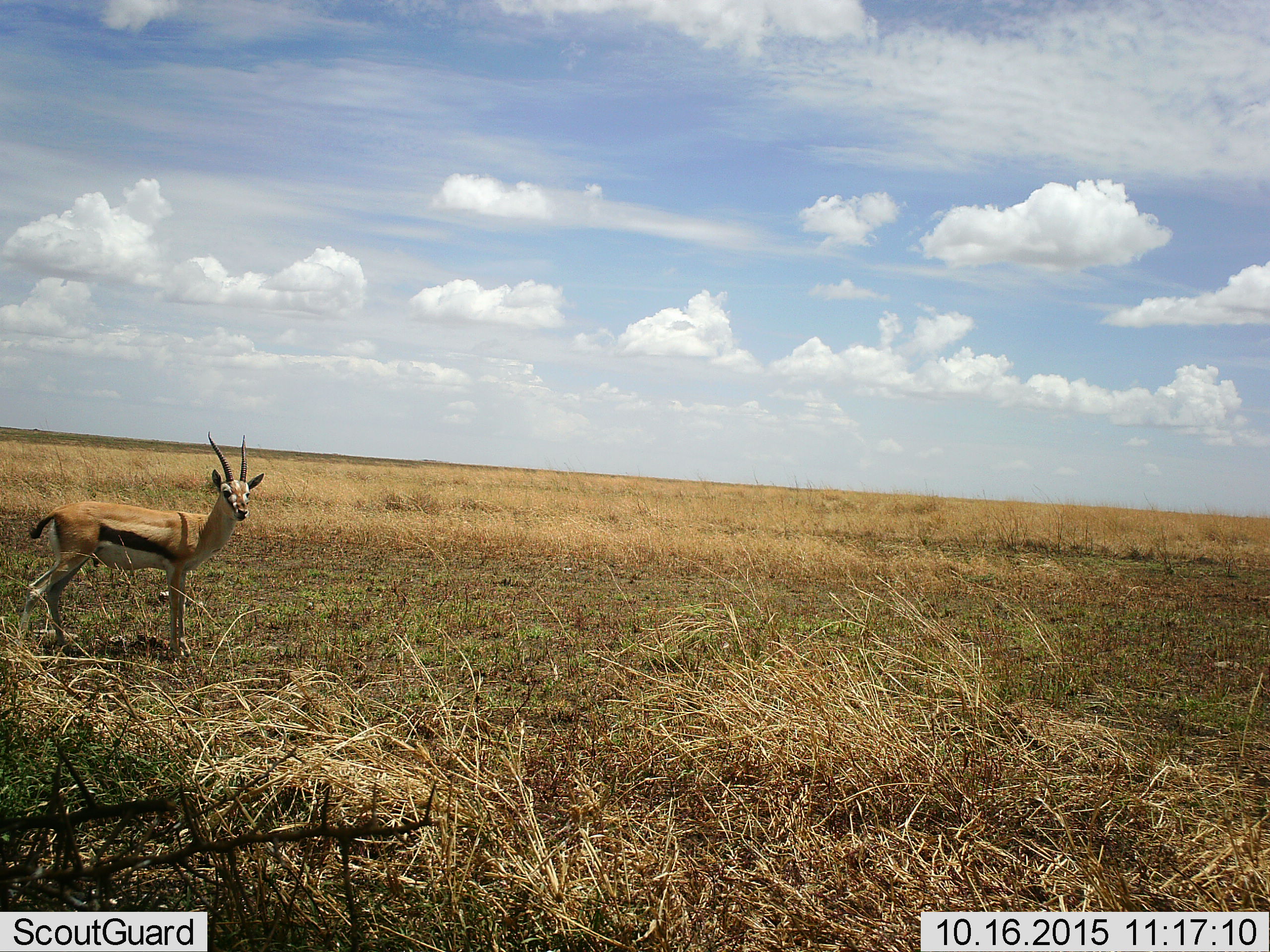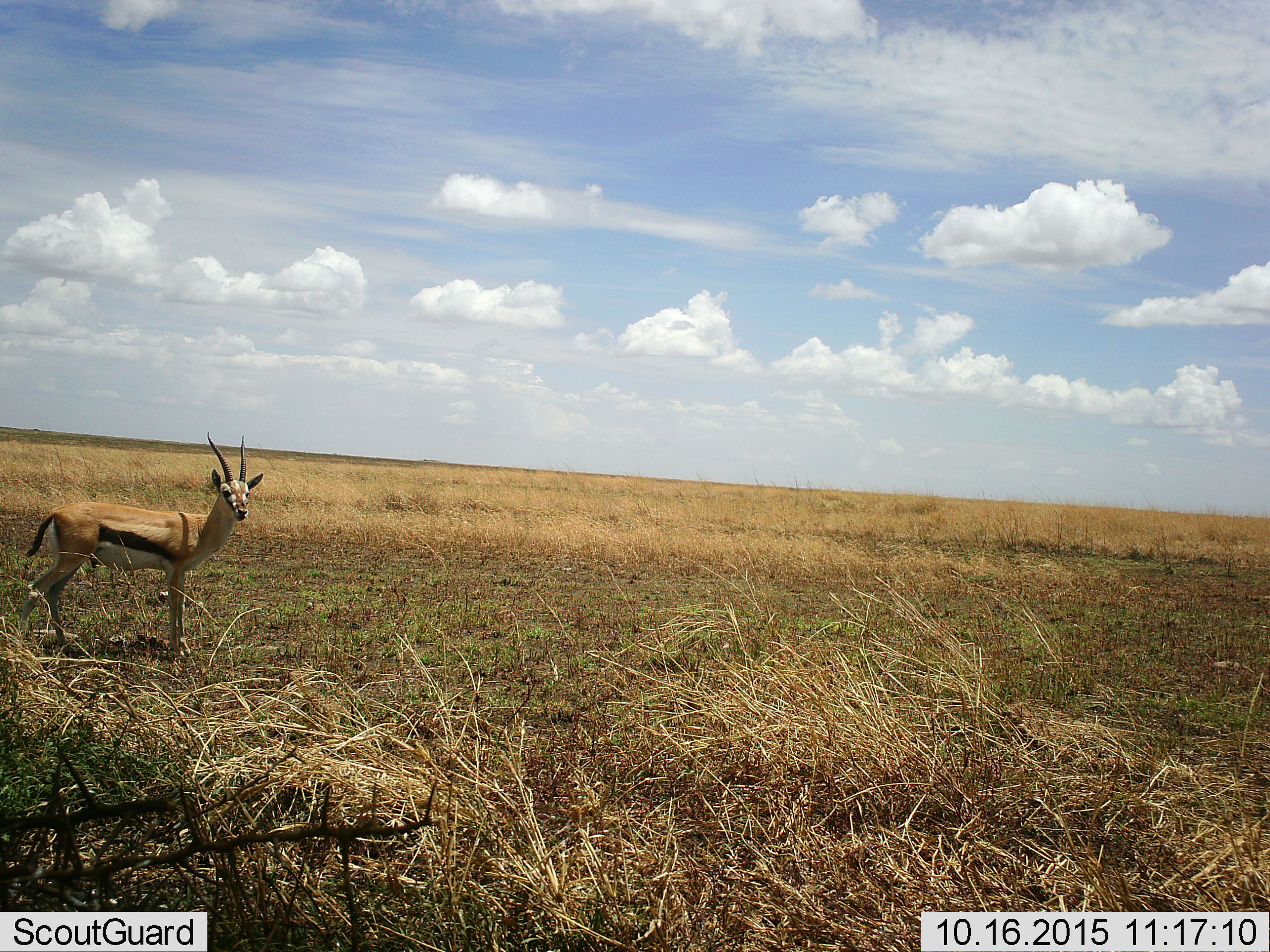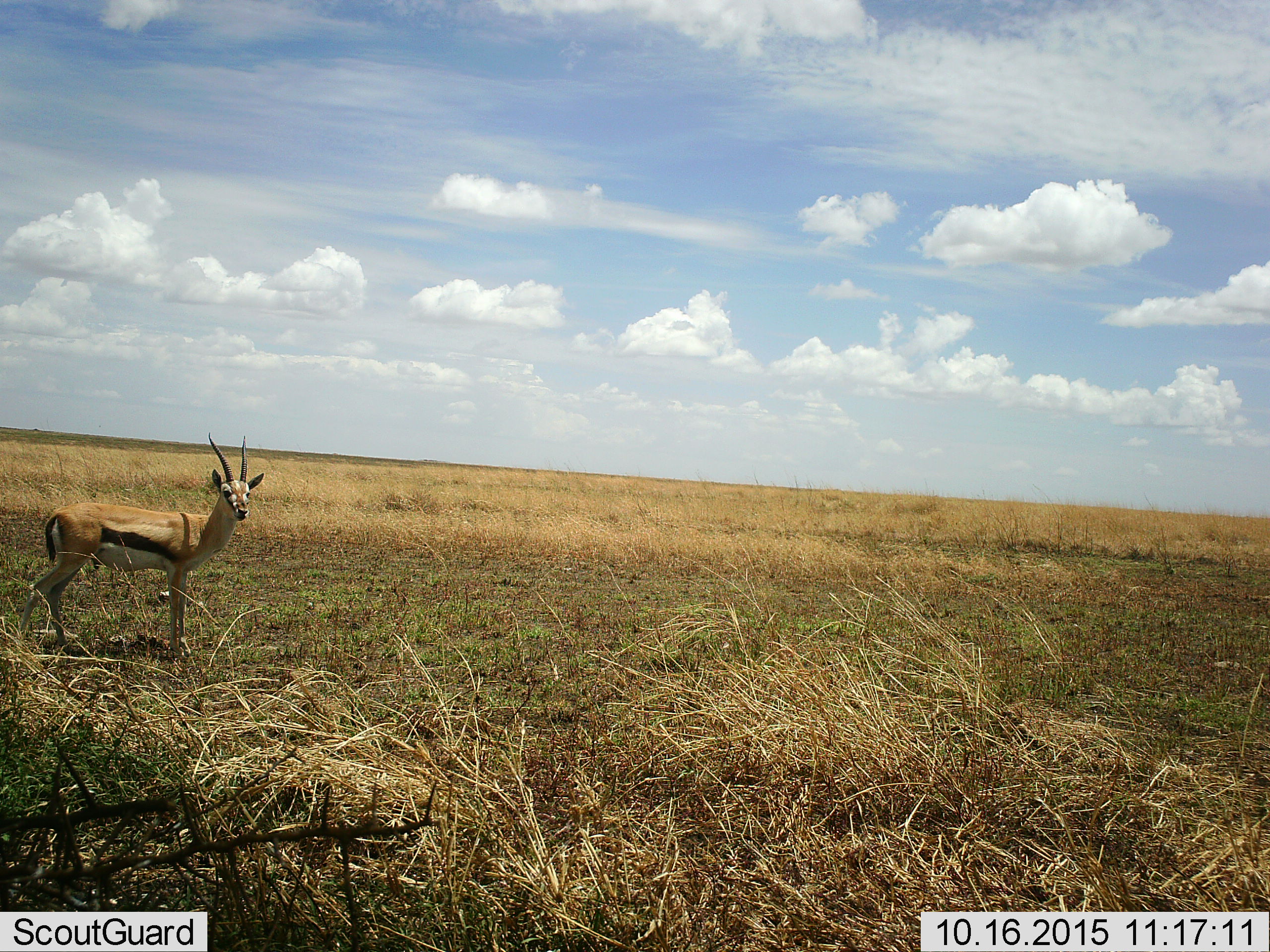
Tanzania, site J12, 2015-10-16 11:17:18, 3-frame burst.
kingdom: Animalia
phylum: Chordata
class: Mammalia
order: Artiodactyla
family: Bovidae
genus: Eudorcas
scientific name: Eudorcas thomsonii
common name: thomson's gazelle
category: gazellethomsons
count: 1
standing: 100%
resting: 0%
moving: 0%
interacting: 0%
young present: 0%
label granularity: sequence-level